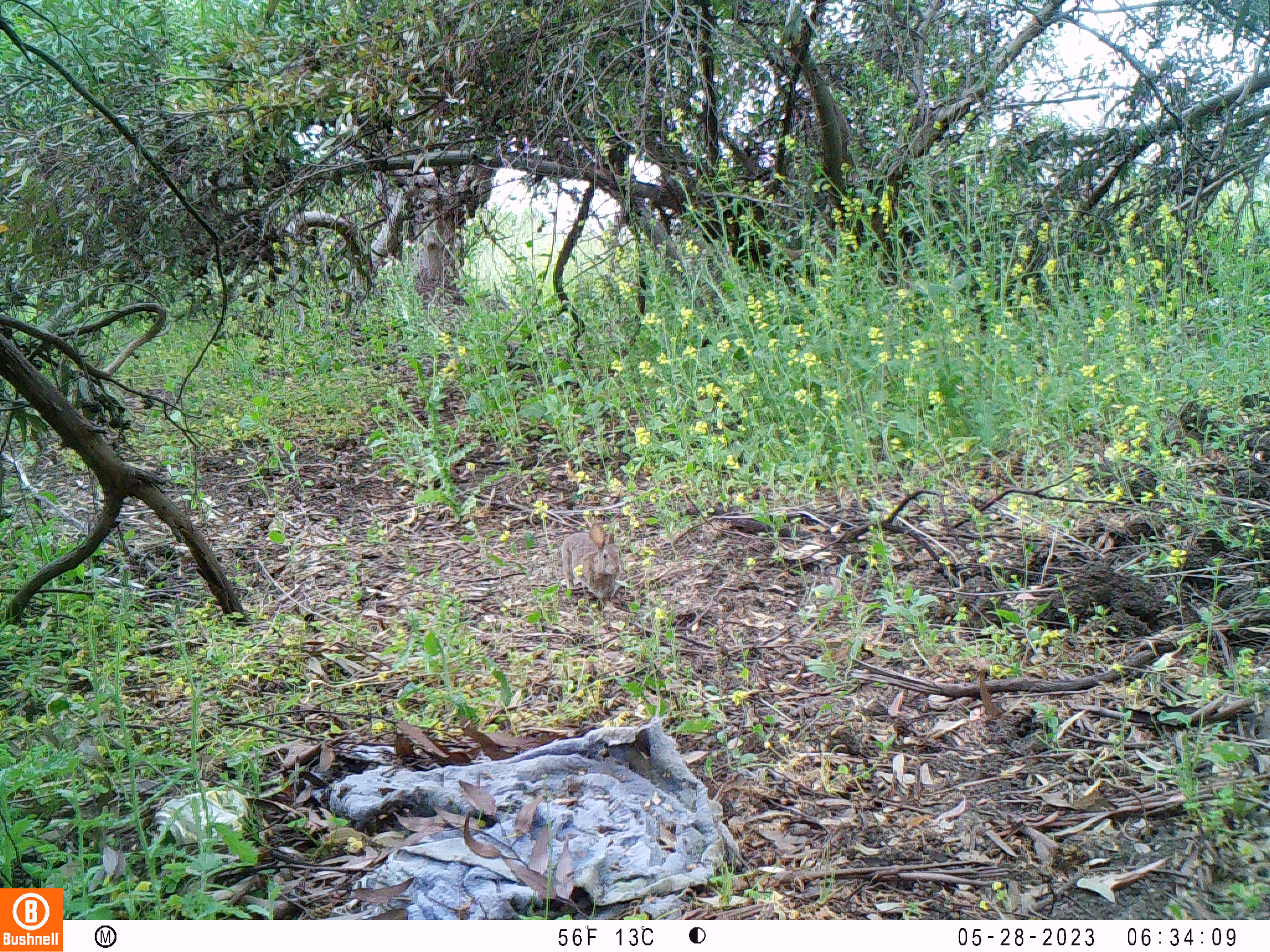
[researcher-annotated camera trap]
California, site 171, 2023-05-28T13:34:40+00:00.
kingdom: Animalia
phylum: Chordata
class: Mammalia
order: Lagomorpha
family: Leporidae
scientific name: Leporidae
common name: rabbit